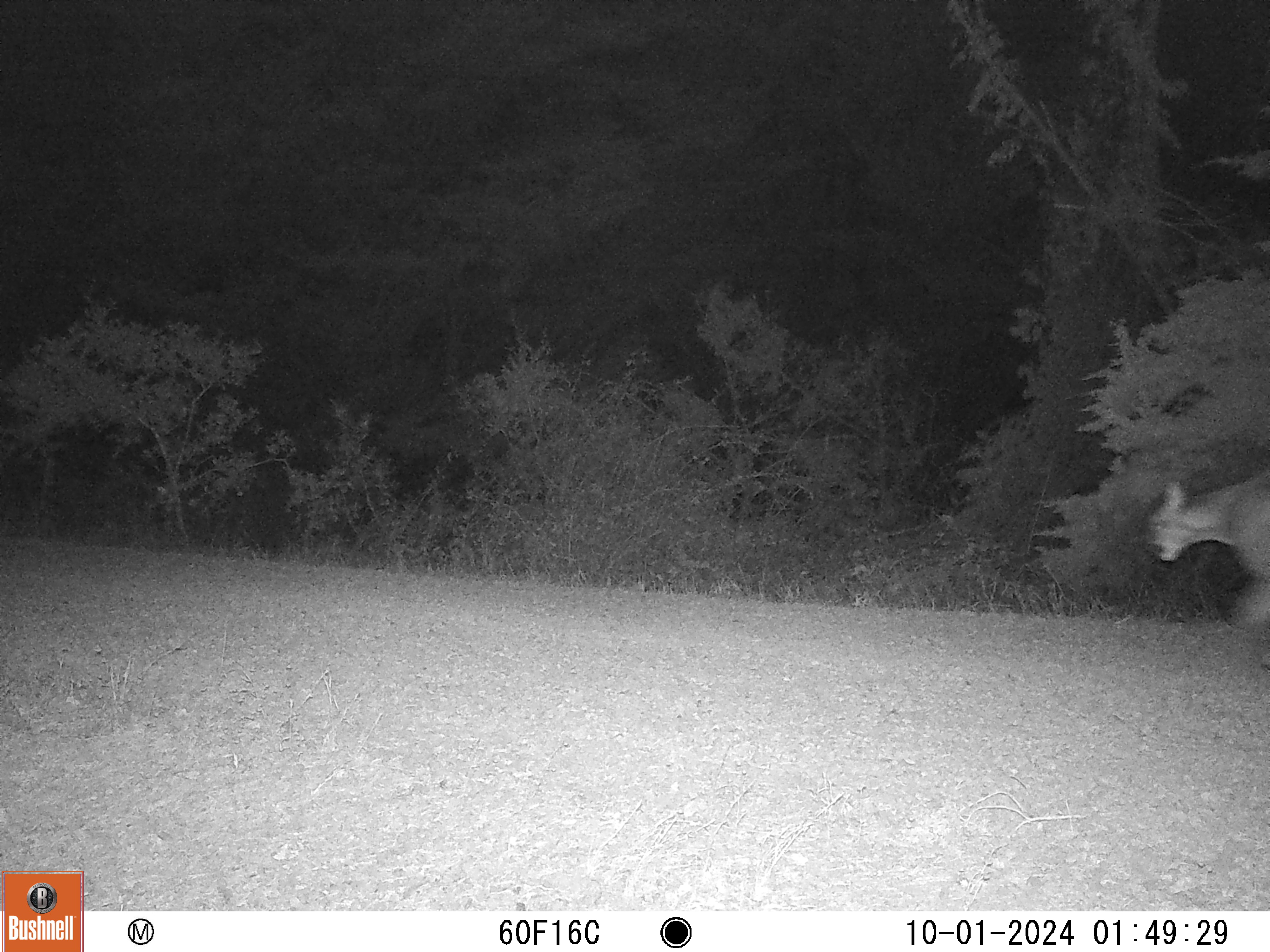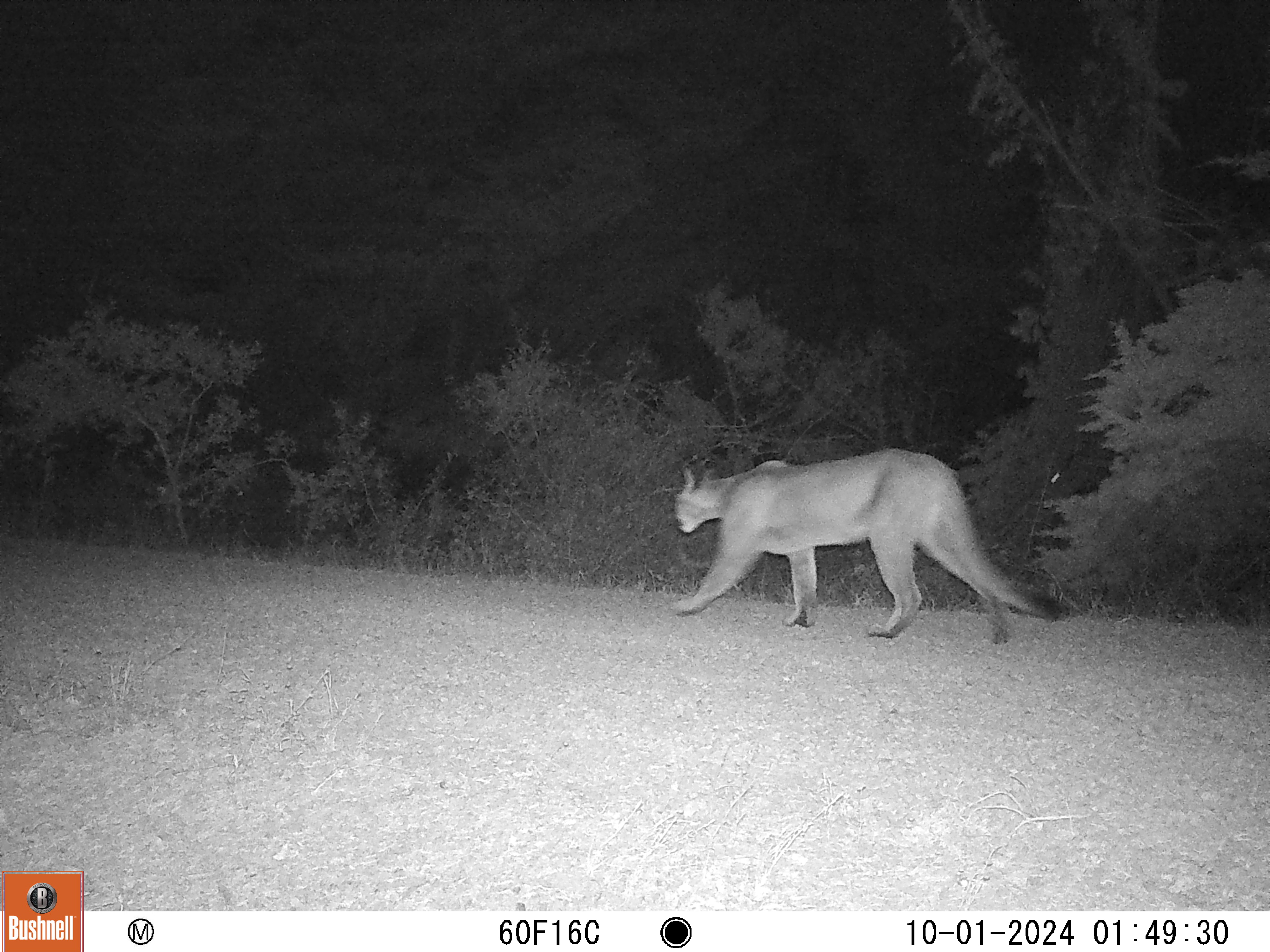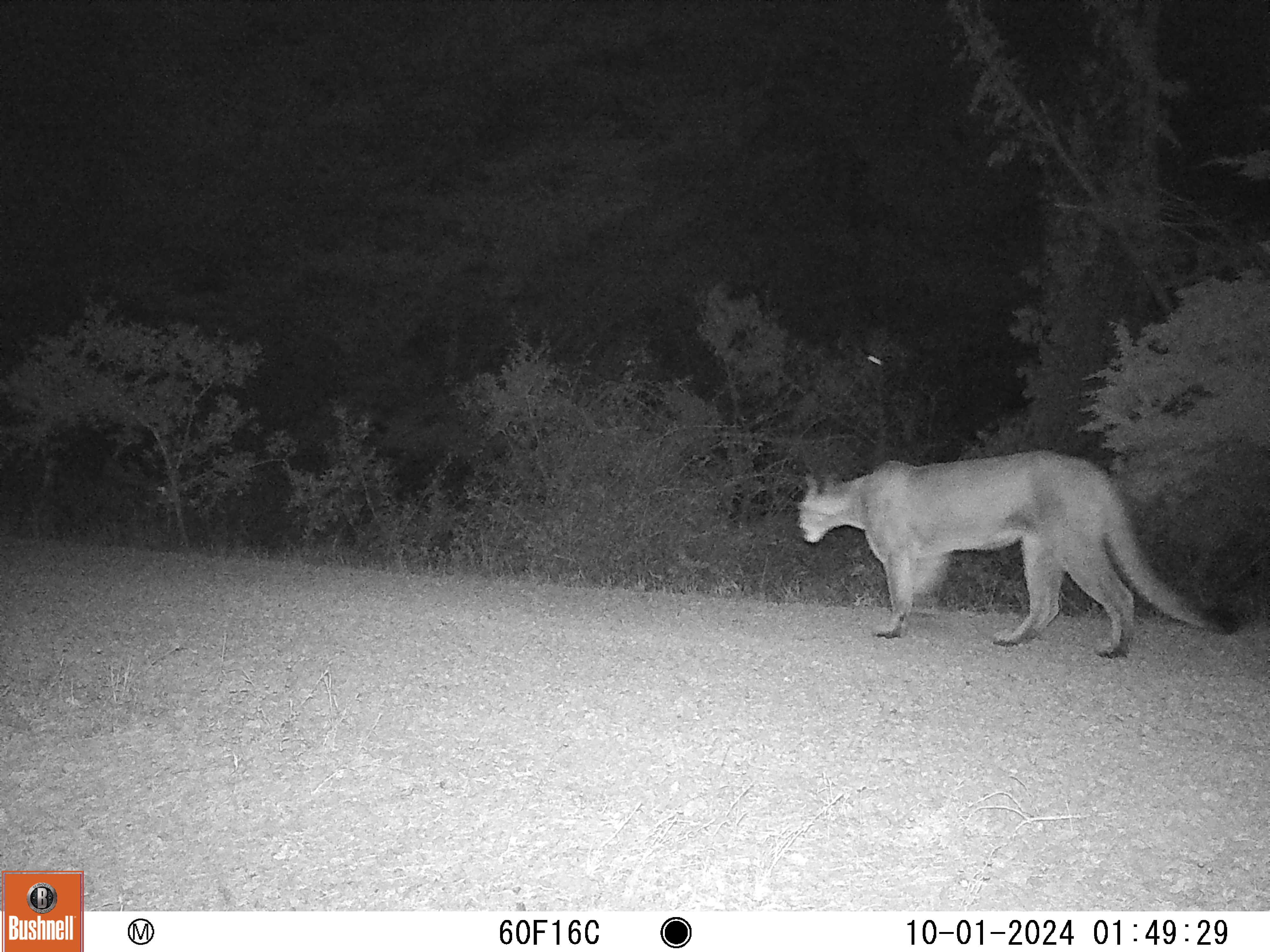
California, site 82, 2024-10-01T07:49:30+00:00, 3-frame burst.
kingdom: Animalia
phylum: Chordata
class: Mammalia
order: Carnivora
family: Felidae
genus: Puma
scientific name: Puma concolor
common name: puma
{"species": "puma (Puma concolor)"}